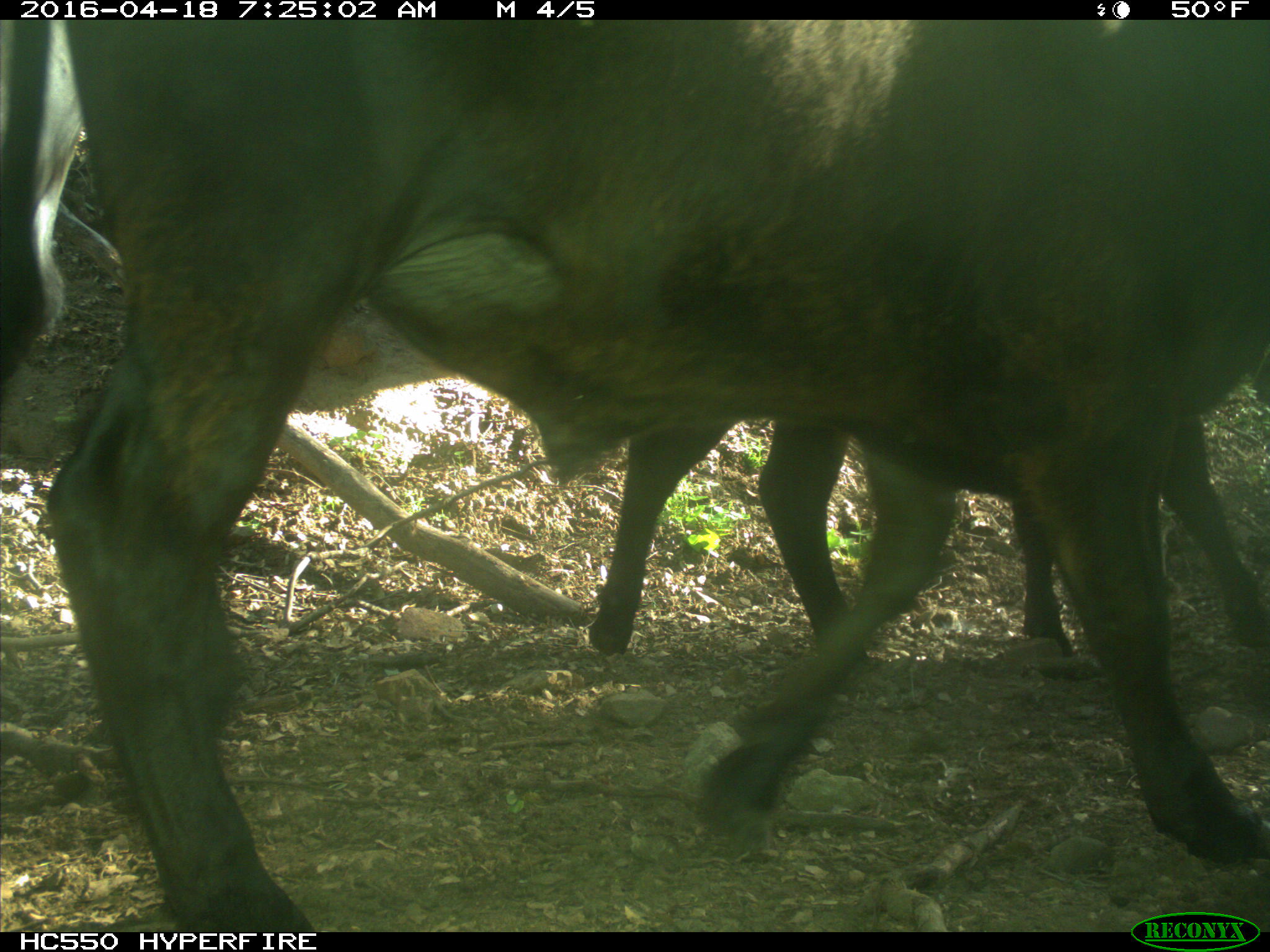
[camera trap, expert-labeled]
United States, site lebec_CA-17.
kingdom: Animalia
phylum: Chordata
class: Mammalia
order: Artiodactyla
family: Bovidae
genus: Bos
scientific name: Bos taurus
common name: domestic cow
Bos taurus (domestic cow).